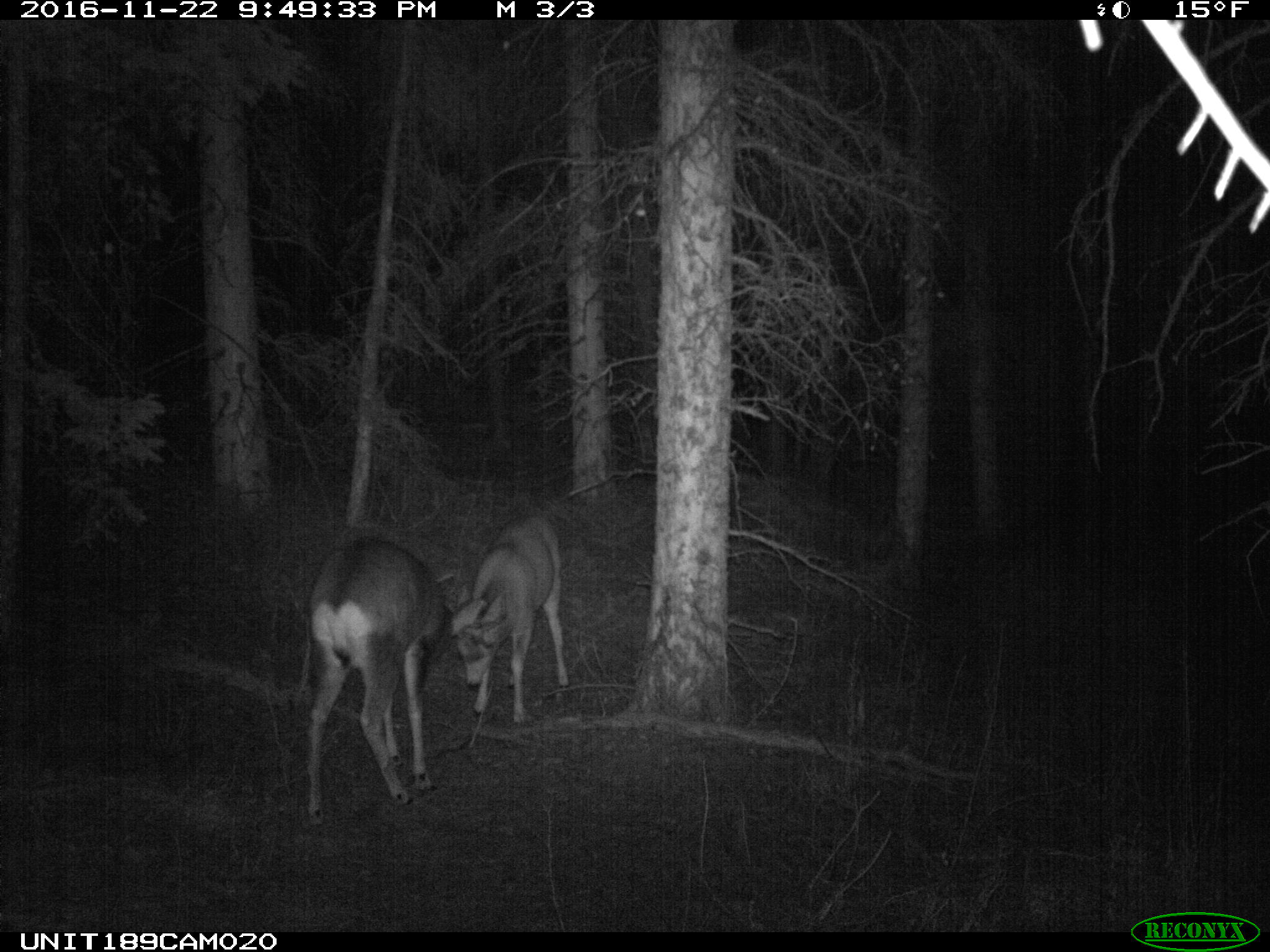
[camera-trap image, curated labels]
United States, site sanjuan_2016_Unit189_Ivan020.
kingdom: Animalia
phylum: Chordata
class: Mammalia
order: Artiodactyla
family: Cervidae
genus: Odocoileus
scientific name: Odocoileus hemionus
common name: mule deer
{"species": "Odocoileus hemionus (mule deer)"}